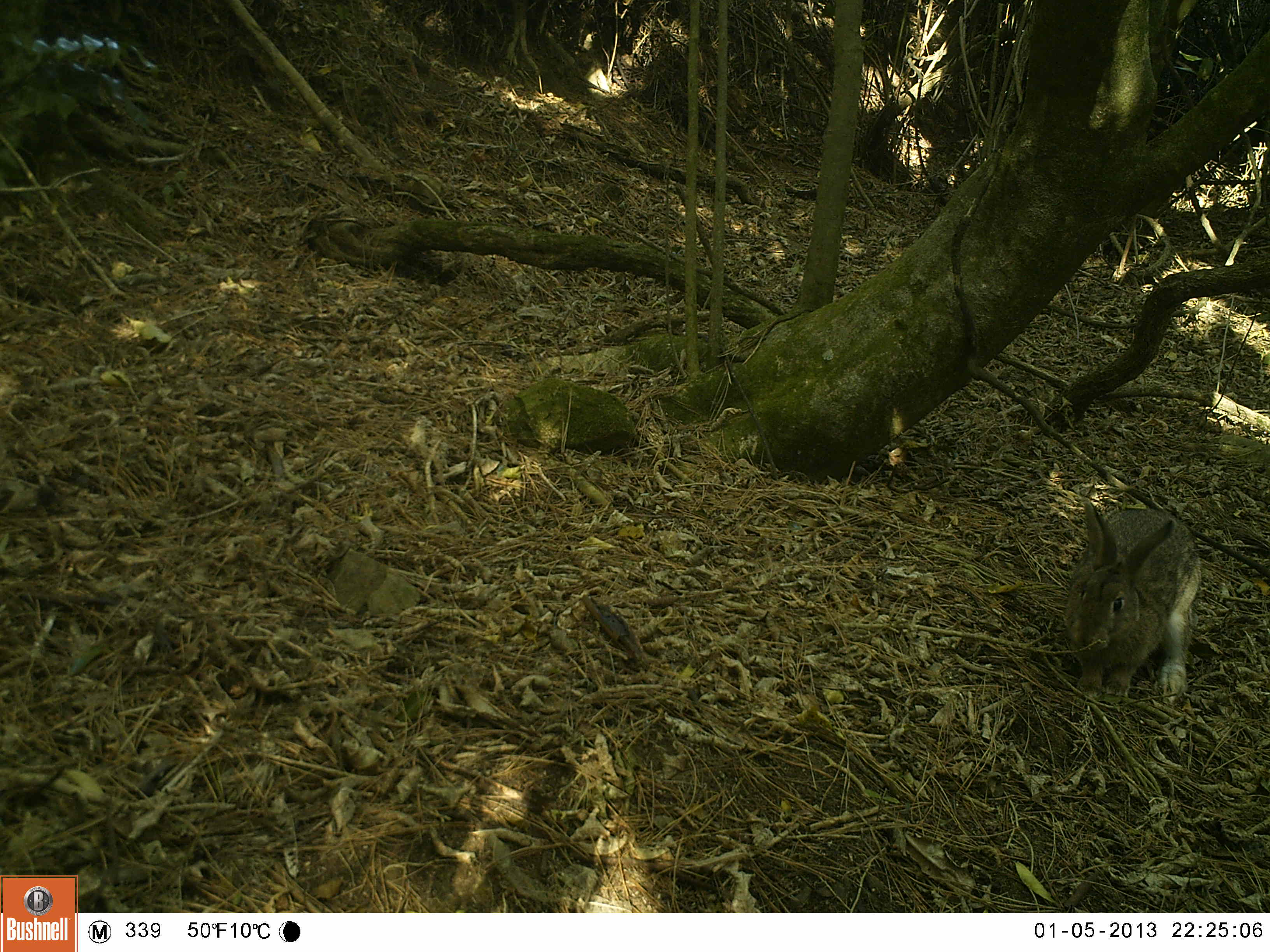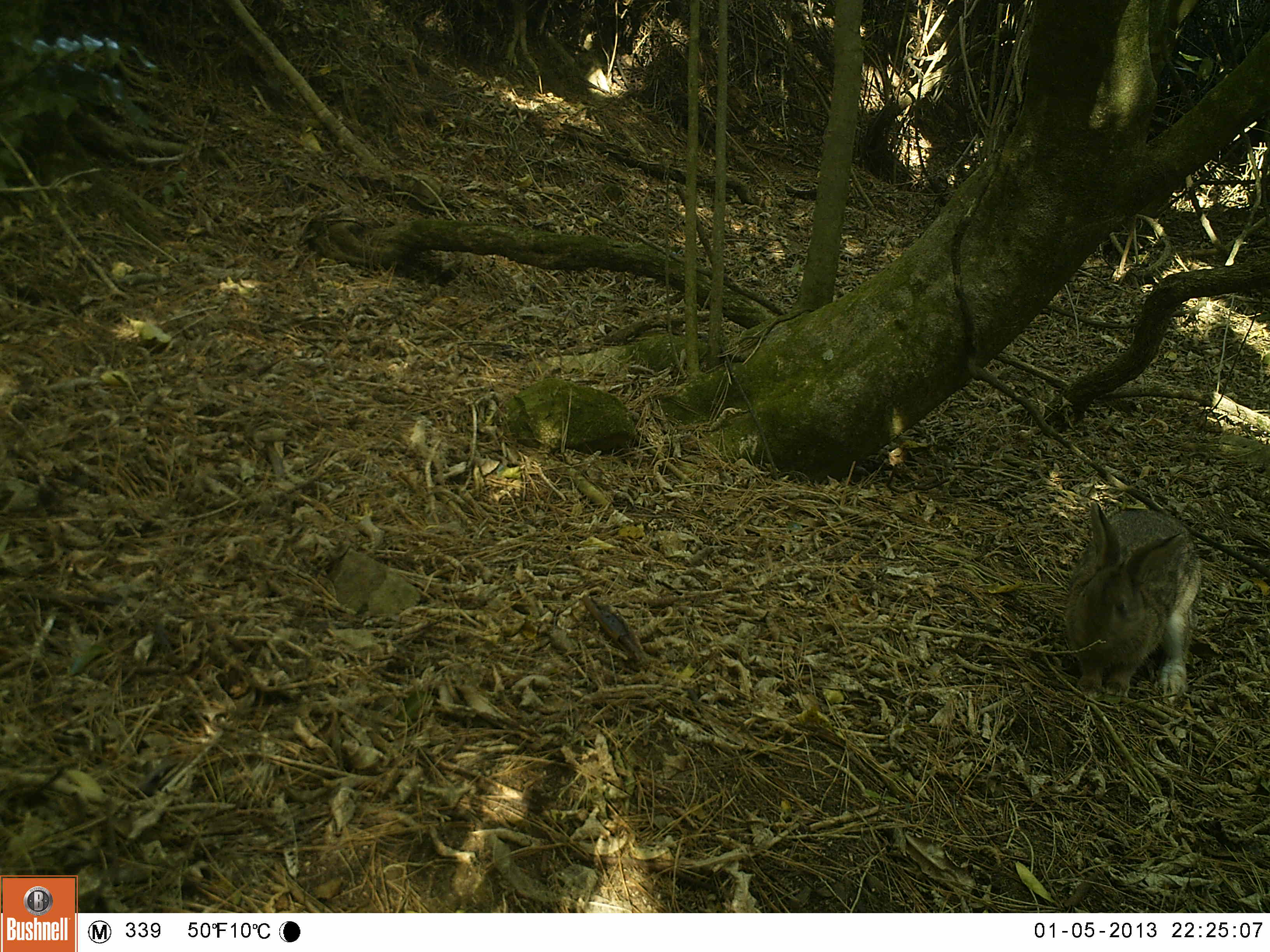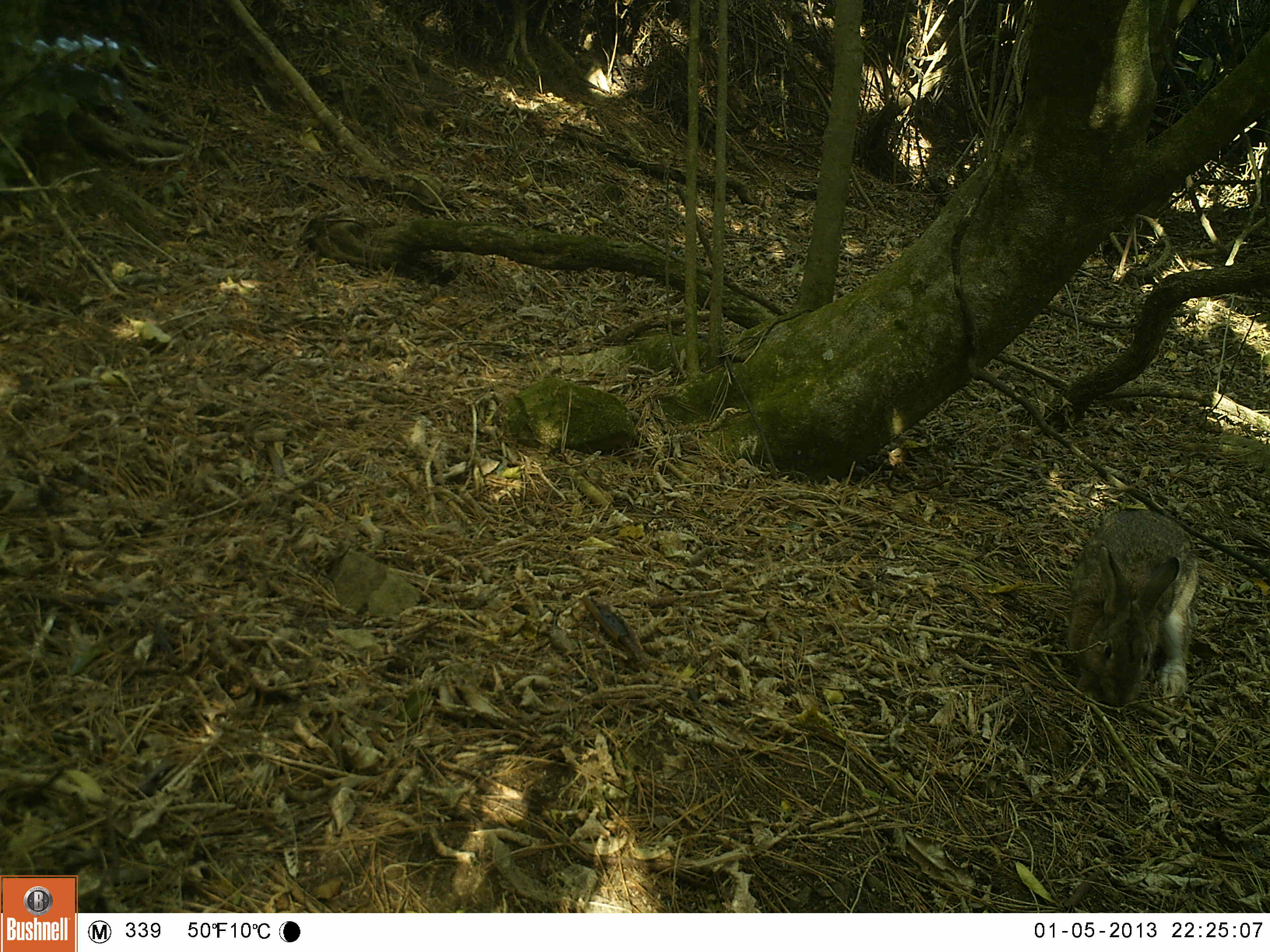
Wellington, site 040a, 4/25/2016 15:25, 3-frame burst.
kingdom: Animalia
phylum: Chordata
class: Mammalia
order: Lagomorpha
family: Leporidae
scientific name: Leporidae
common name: rabbit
Rabbit (Leporidae).